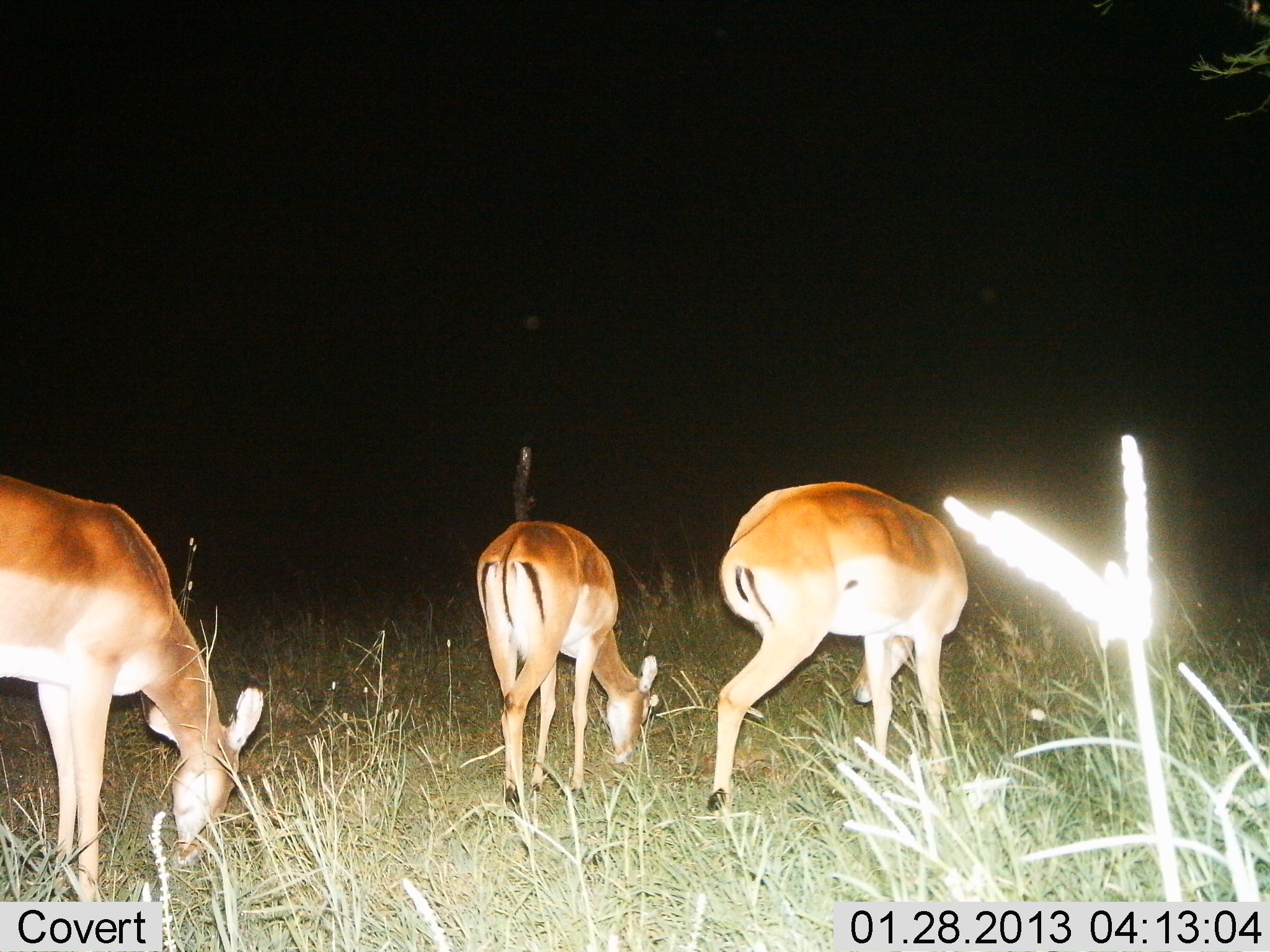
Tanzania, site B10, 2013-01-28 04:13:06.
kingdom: Animalia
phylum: Chordata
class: Mammalia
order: Artiodactyla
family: Bovidae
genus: Aepyceros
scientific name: Aepyceros melampus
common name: impala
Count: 3.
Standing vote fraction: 31%.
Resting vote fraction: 0%.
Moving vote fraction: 8%.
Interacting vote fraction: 0%.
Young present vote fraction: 0%.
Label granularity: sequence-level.